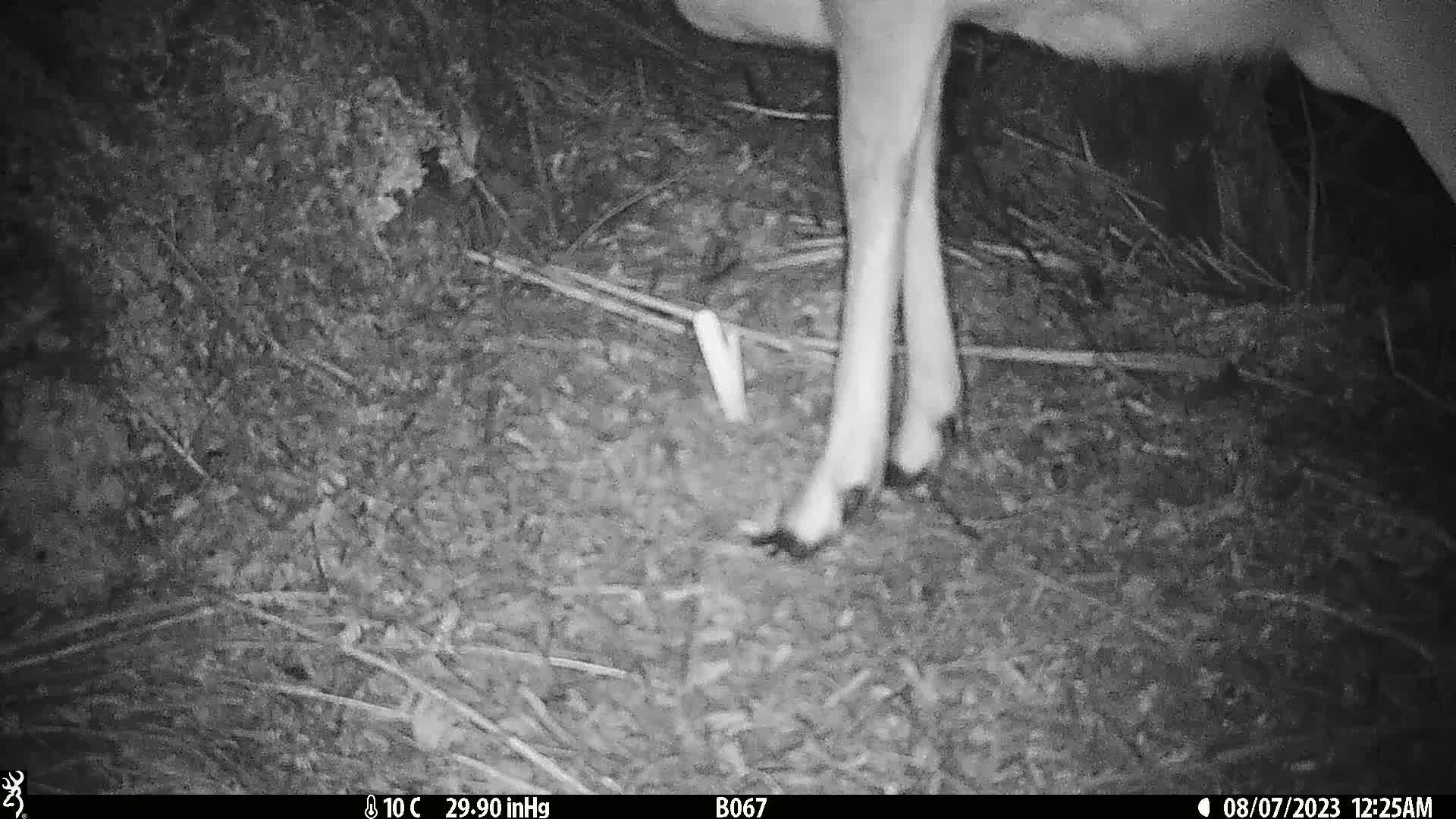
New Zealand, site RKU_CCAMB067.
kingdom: Animalia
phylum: Chordata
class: Mammalia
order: Artiodactyla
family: Cervidae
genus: Odocoileus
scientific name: Odocoileus virginianus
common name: white-tailed deer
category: white tailed deer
White tailed deer (white-tailed deer) (Odocoileus virginianus).